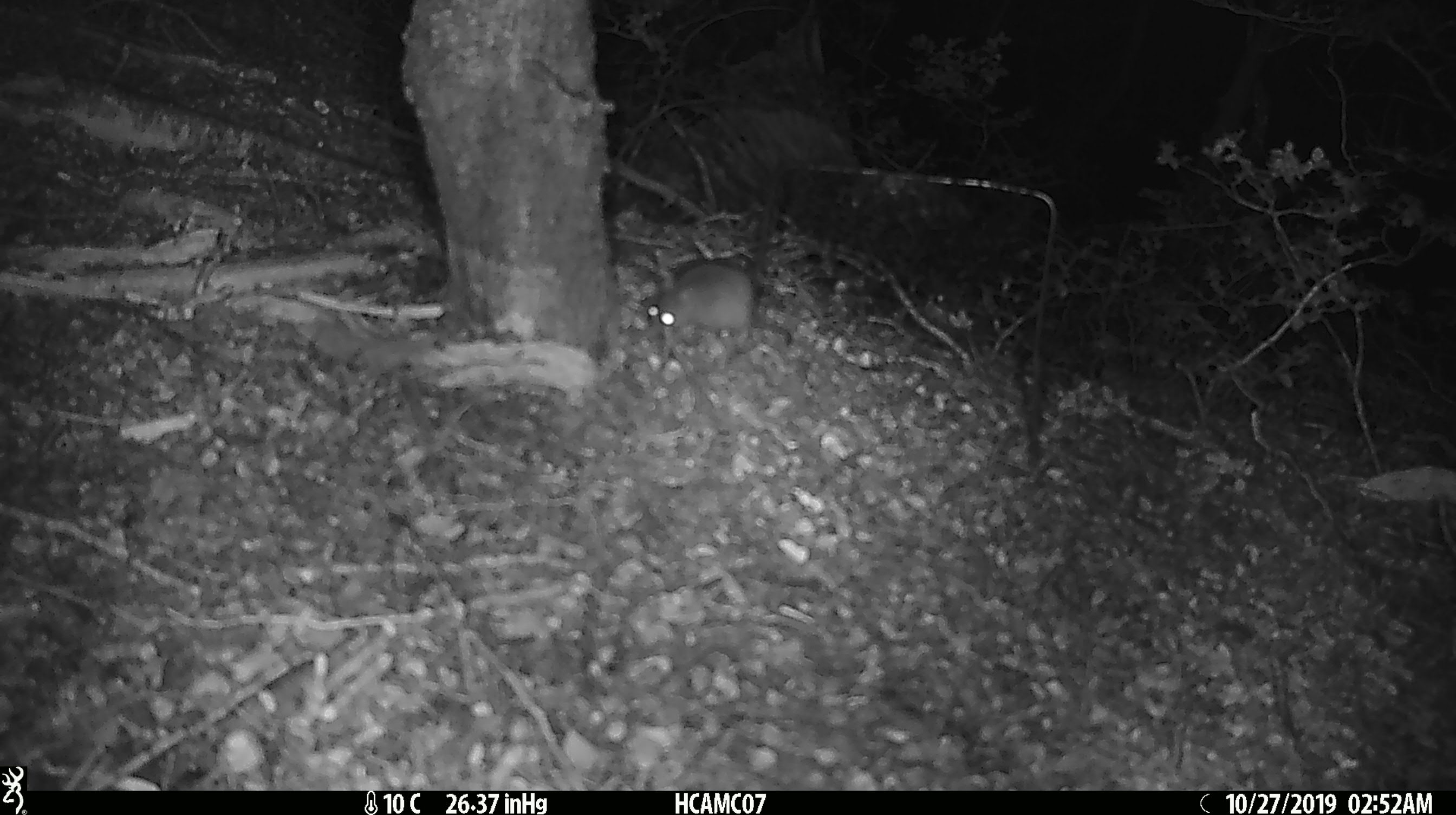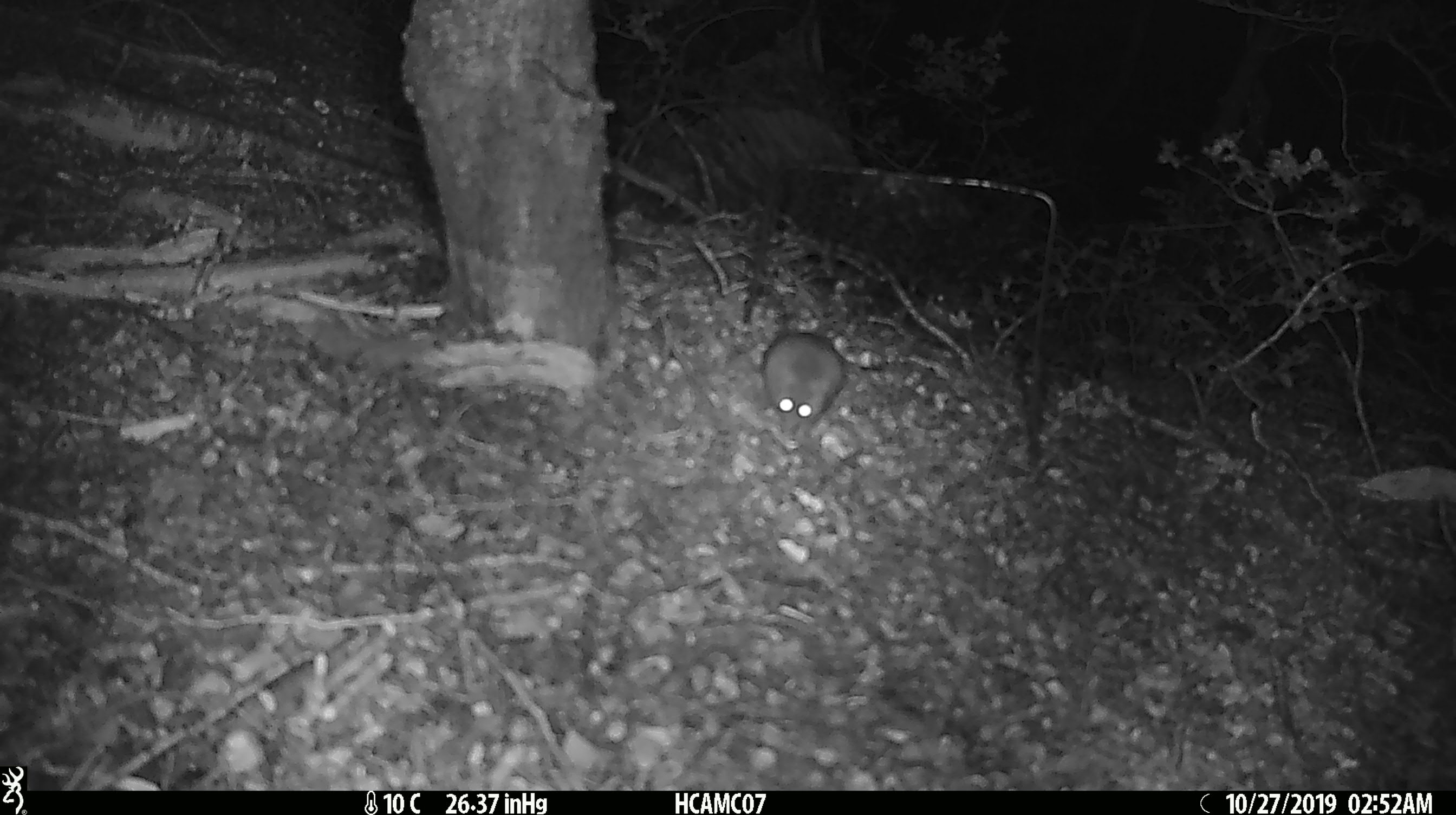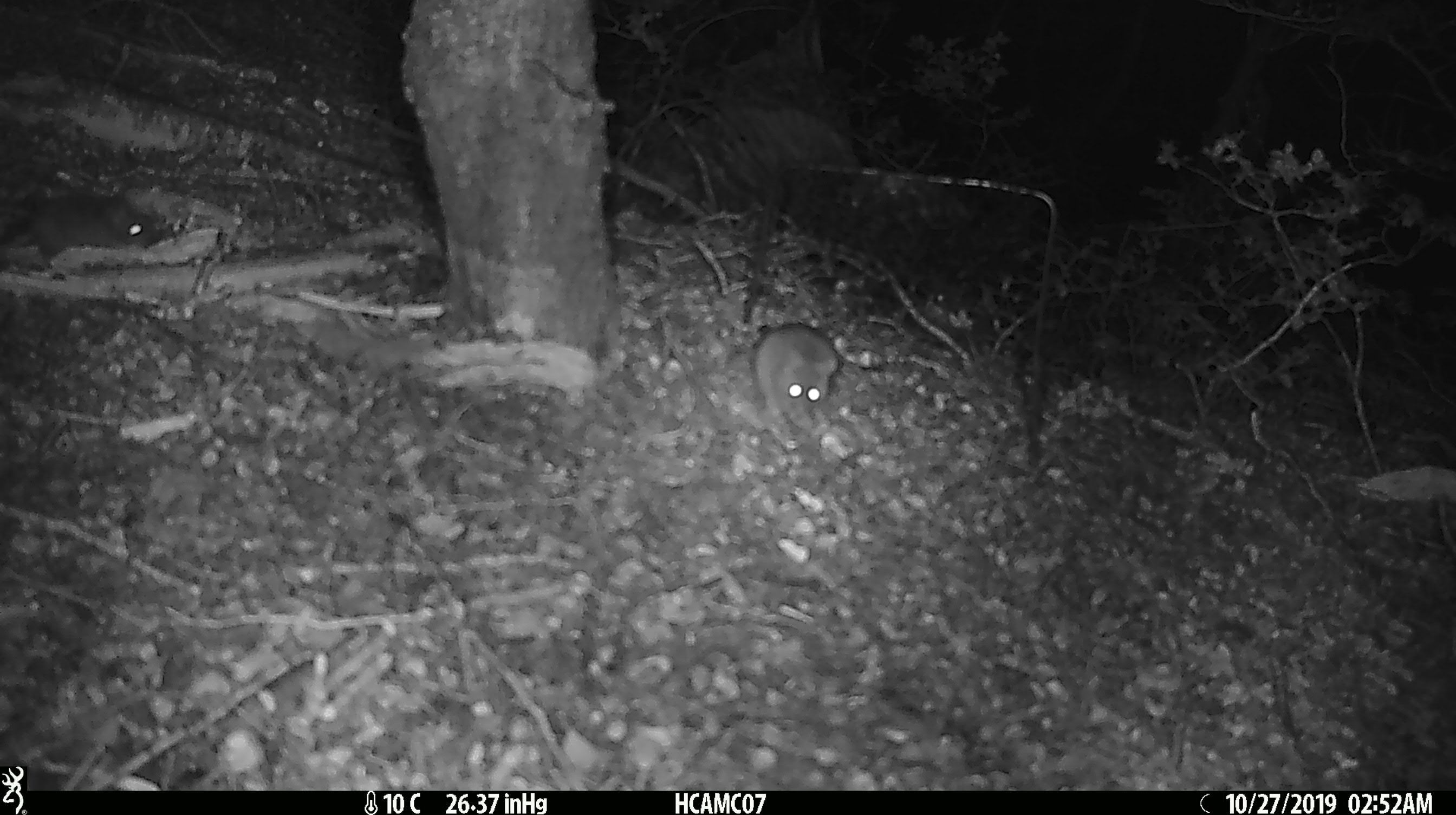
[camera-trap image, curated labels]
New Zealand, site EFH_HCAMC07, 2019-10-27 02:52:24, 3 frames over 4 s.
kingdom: Animalia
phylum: Chordata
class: Mammalia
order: Rodentia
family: Muridae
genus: Mus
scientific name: Mus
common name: mouse